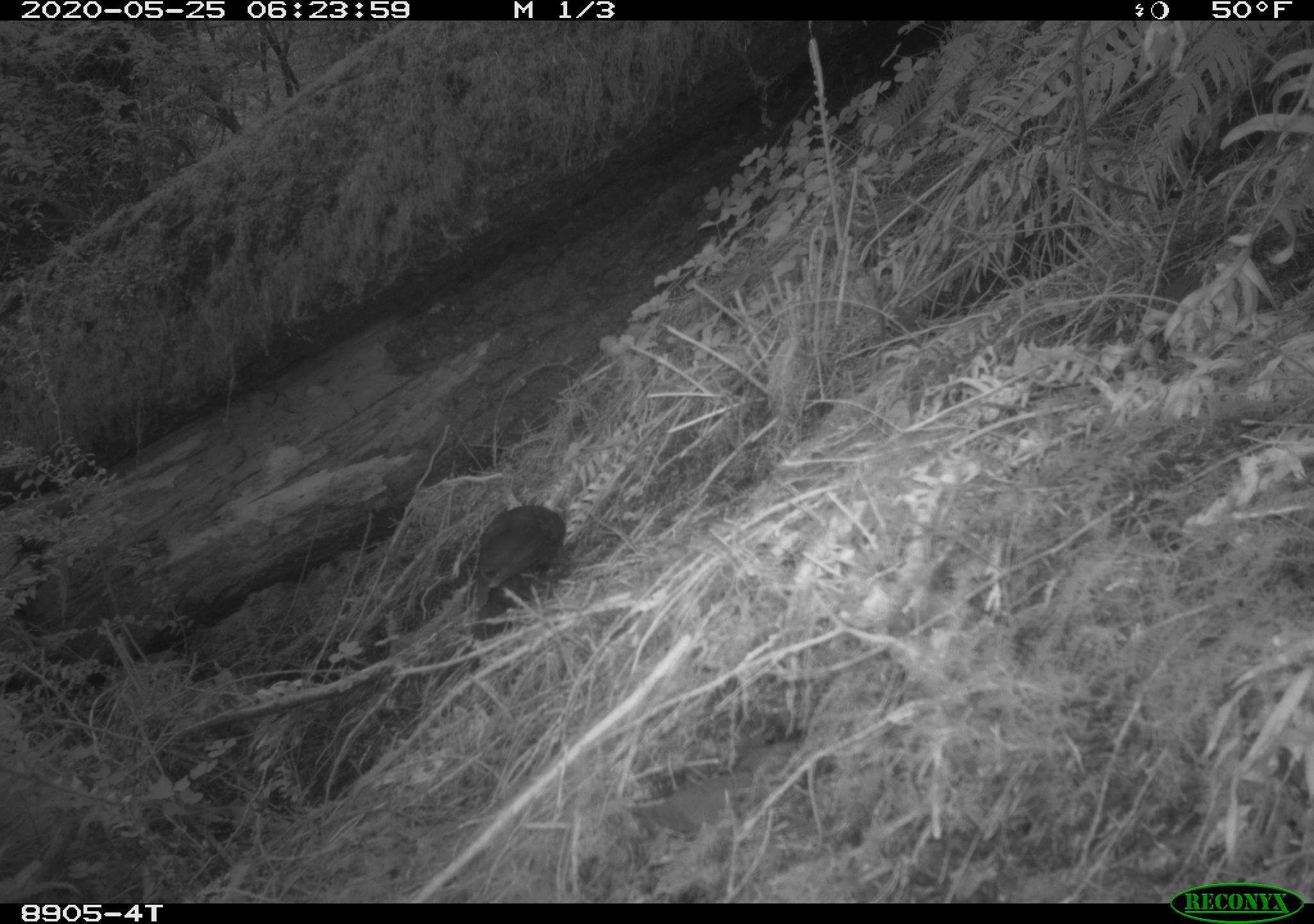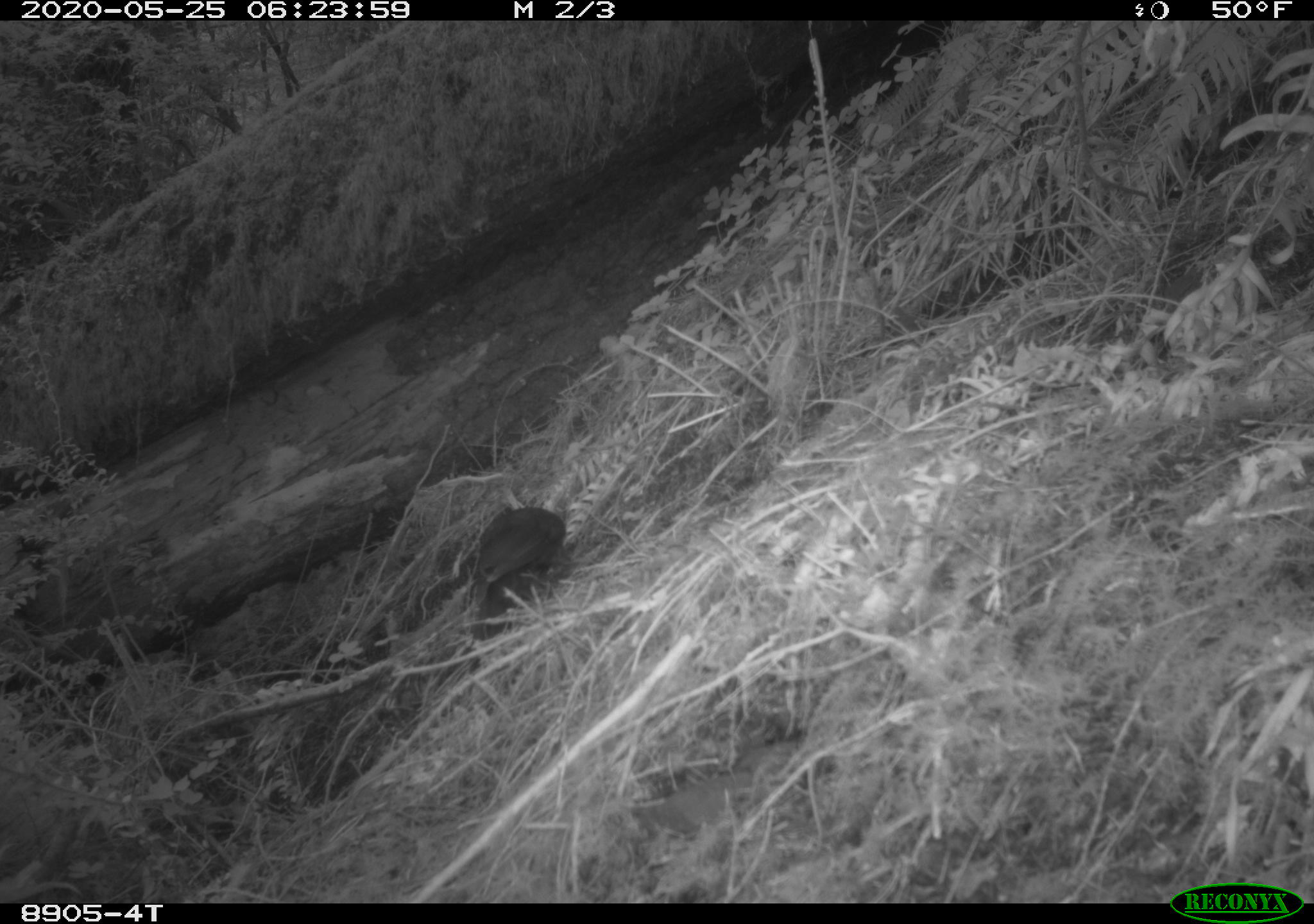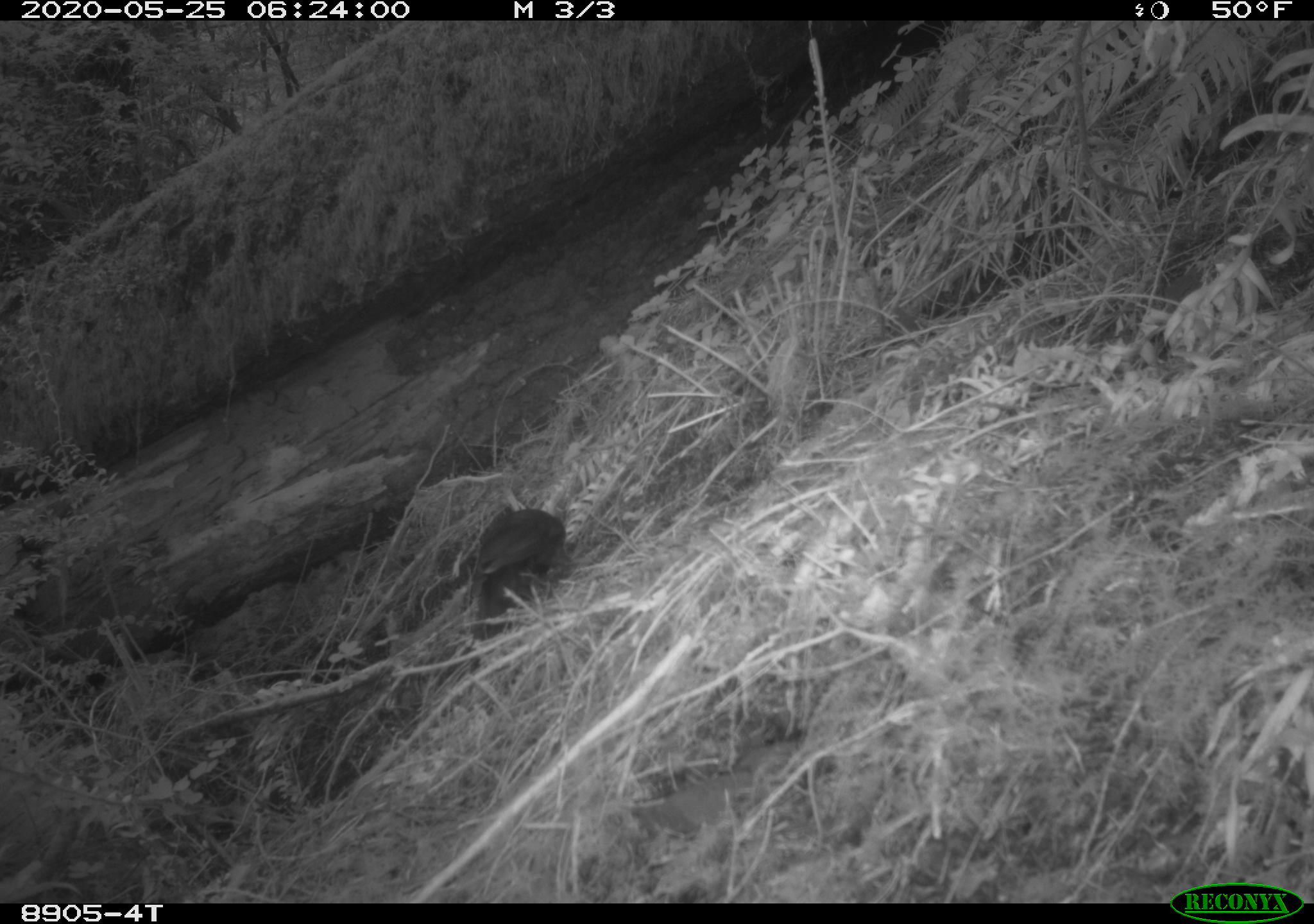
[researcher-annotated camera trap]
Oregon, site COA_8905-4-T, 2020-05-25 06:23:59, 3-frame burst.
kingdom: Animalia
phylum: Chordata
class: Aves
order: Piciformes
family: Picidae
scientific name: Picidae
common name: woodpeckers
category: picidae family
Picidae family (woodpeckers) (Picidae).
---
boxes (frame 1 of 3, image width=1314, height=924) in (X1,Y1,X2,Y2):
picidae family: (463,495,572,648)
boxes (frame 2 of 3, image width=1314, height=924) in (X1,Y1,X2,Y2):
picidae family: (463,501,576,640)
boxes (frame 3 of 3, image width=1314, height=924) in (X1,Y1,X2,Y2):
picidae family: (472,505,571,643)